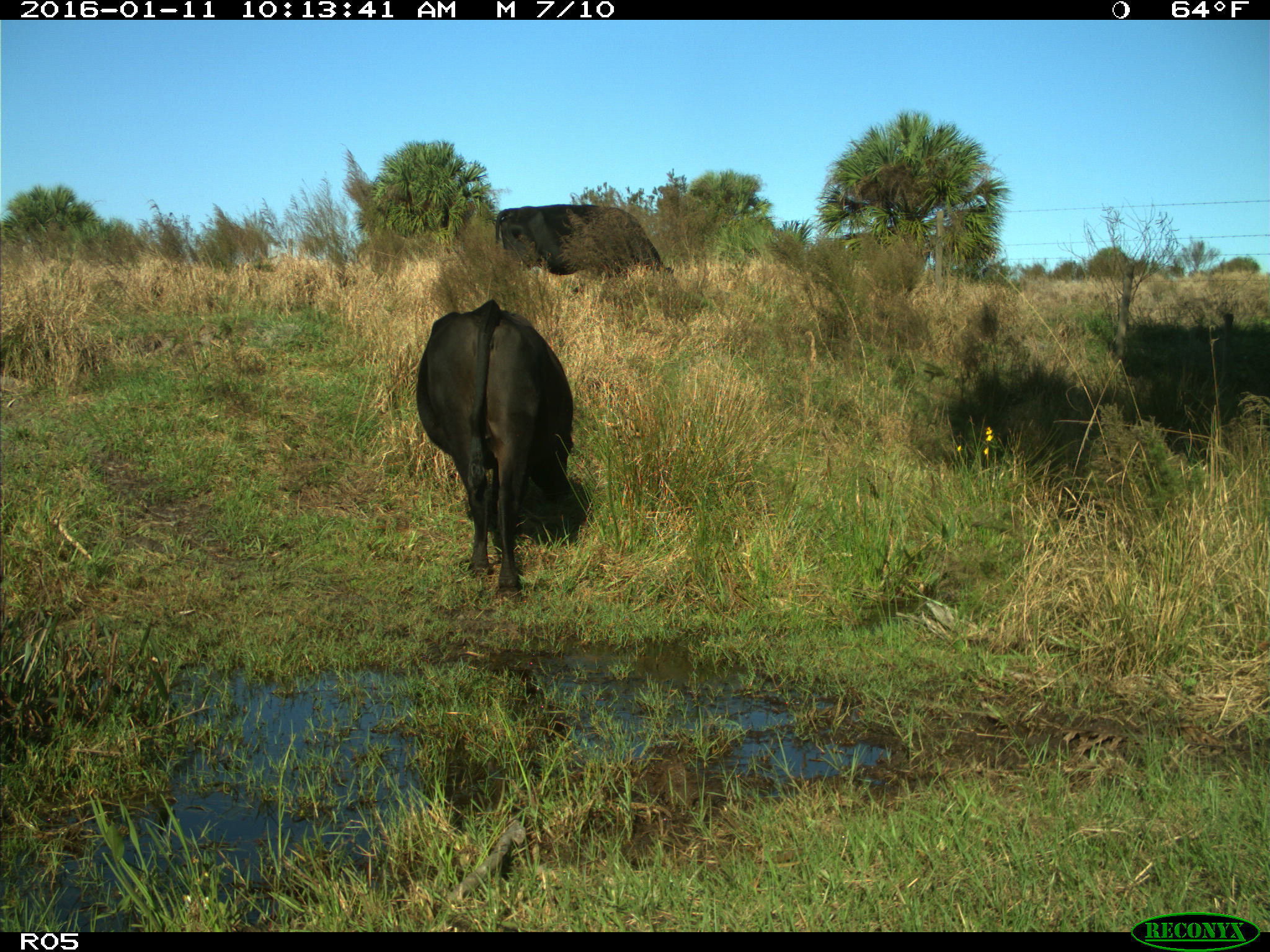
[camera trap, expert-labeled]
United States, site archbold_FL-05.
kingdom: Animalia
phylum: Chordata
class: Mammalia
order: Artiodactyla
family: Bovidae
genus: Bos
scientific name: Bos taurus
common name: domestic cow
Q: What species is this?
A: Bos taurus (domestic cow).